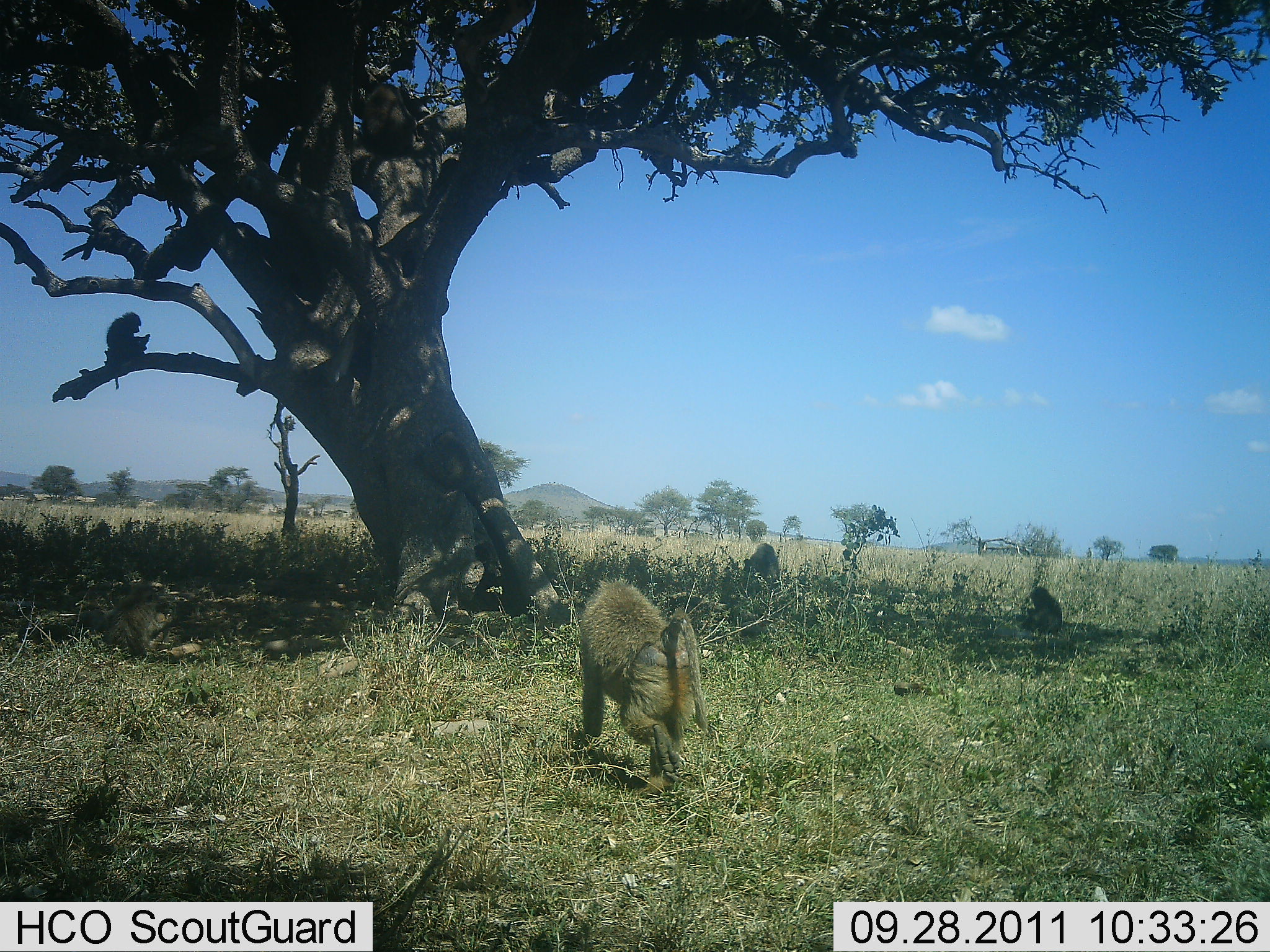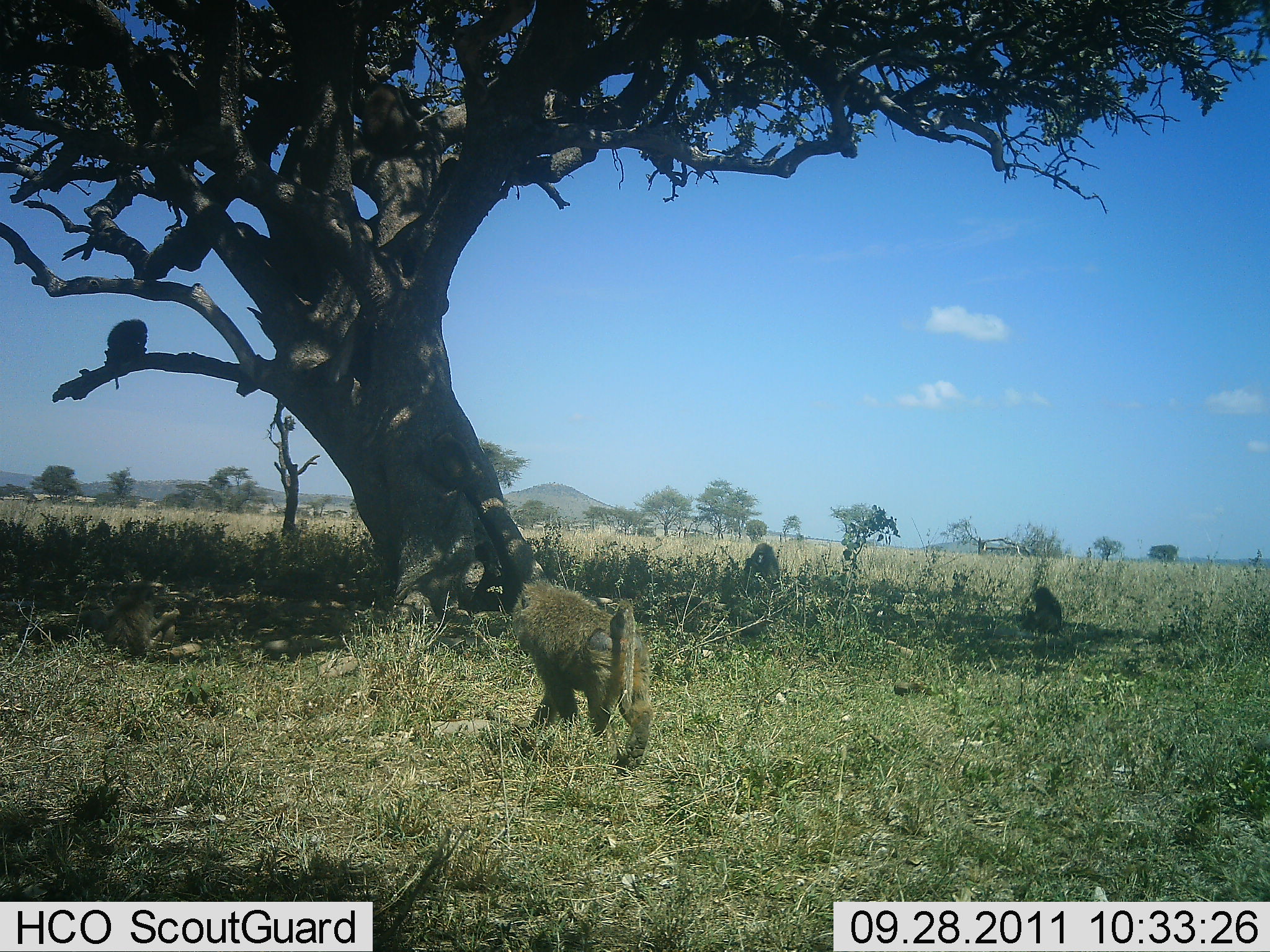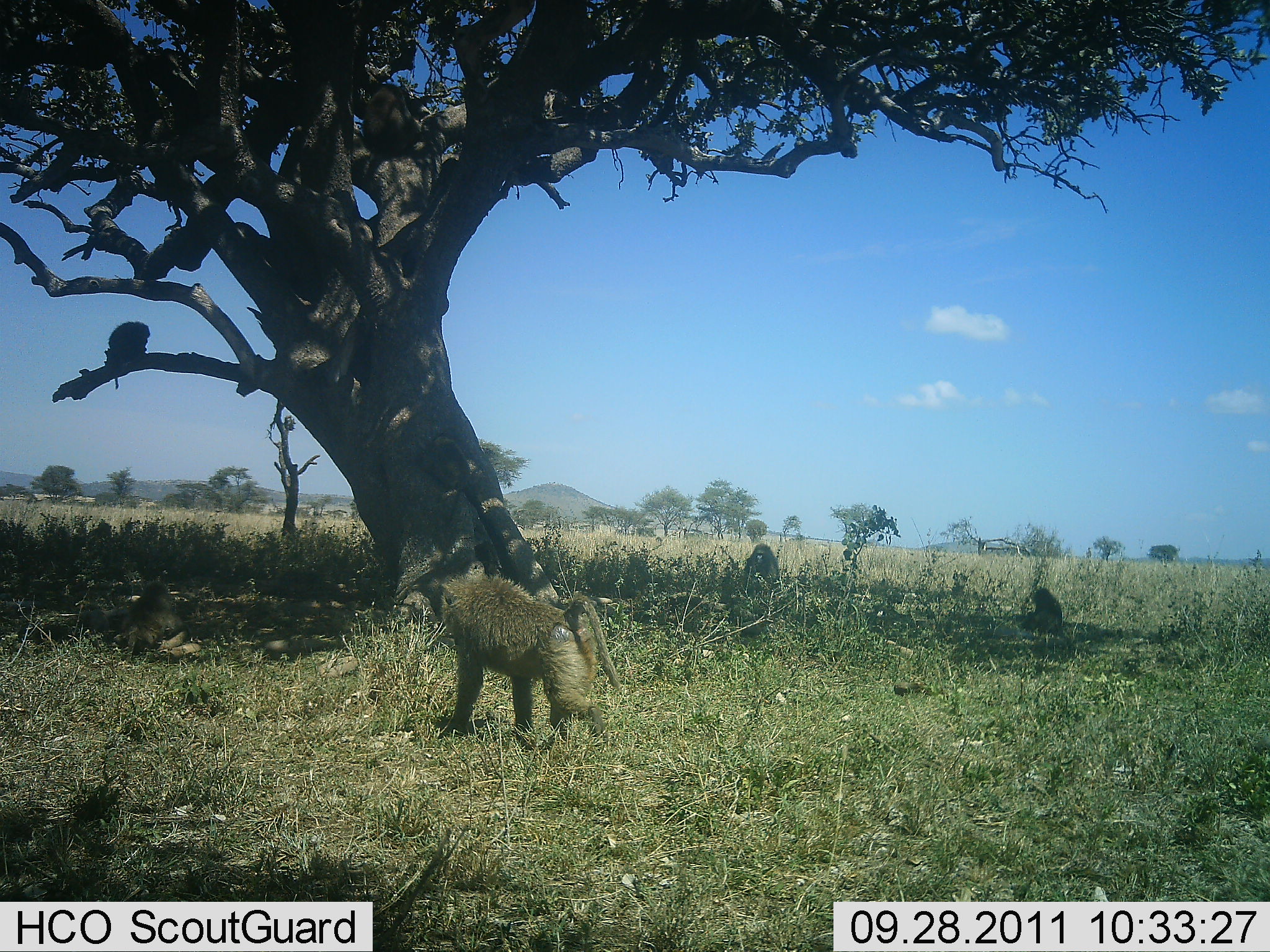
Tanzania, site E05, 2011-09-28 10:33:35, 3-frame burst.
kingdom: Animalia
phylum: Chordata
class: Mammalia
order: Primates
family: Cercopithecidae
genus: Papio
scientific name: Papio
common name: baboon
Baboon (Papio), count 6. Behavior (volunteer vote fractions): standing 47%, resting 80%, moving 80%, interacting 13%. Young present (vote fraction): 7%. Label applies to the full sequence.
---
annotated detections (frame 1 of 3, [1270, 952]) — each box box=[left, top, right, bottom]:
animal: box=[573, 580, 710, 793]; box=[104, 580, 173, 662]; box=[362, 83, 422, 156]; box=[427, 423, 478, 498]; box=[104, 311, 152, 390]; box=[1020, 586, 1063, 637]; box=[743, 542, 781, 589]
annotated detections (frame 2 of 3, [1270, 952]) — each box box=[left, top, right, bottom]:
animal: box=[510, 577, 654, 777]; box=[111, 579, 180, 658]; box=[358, 81, 426, 155]; box=[425, 429, 475, 496]; box=[102, 318, 148, 390]; box=[744, 543, 781, 598]; box=[1022, 587, 1062, 635]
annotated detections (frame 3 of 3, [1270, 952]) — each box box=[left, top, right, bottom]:
animal: box=[437, 568, 623, 685]; box=[123, 582, 191, 664]; box=[363, 84, 422, 152]; box=[103, 320, 151, 389]; box=[428, 434, 471, 494]; box=[1024, 587, 1064, 637]; box=[745, 544, 780, 591]